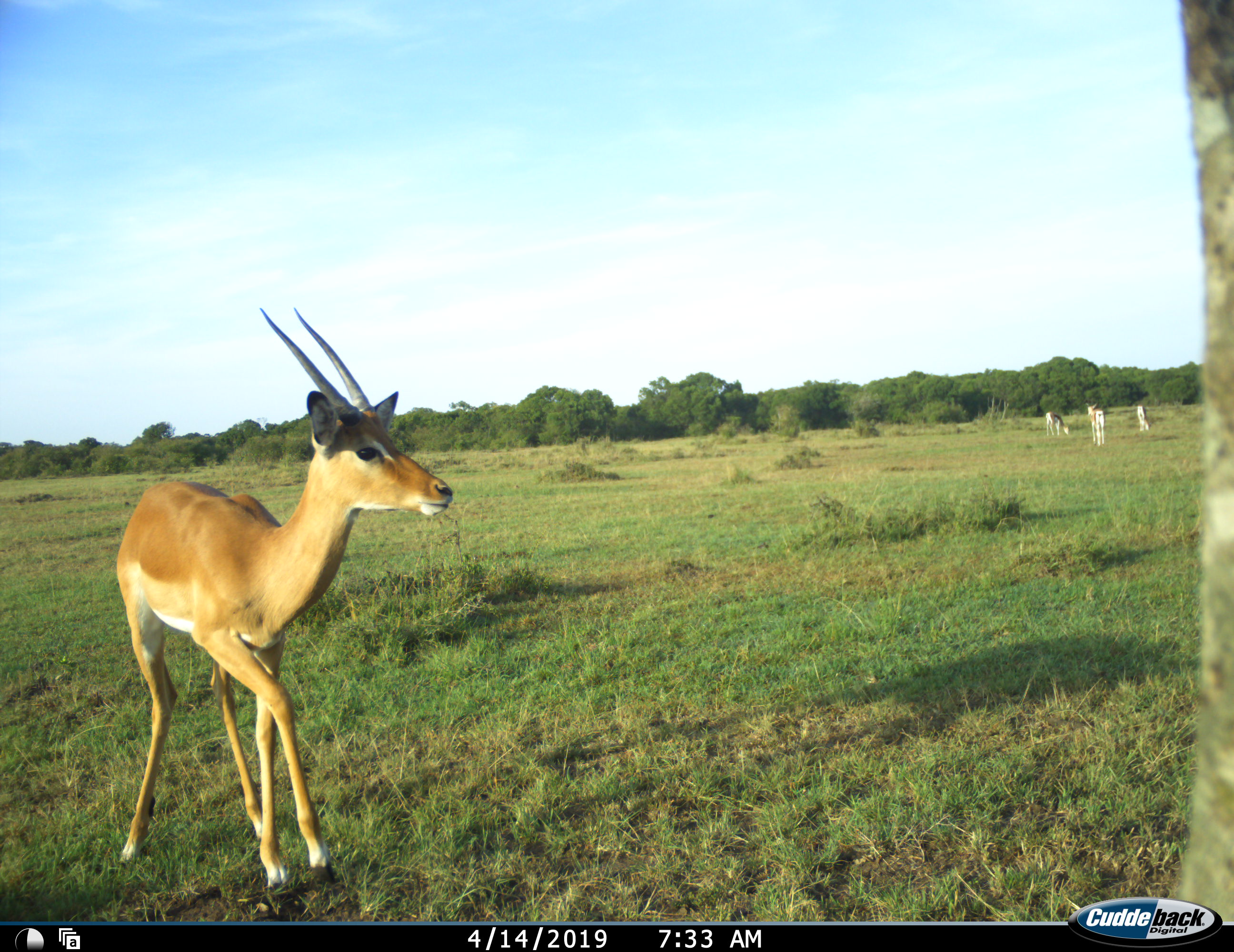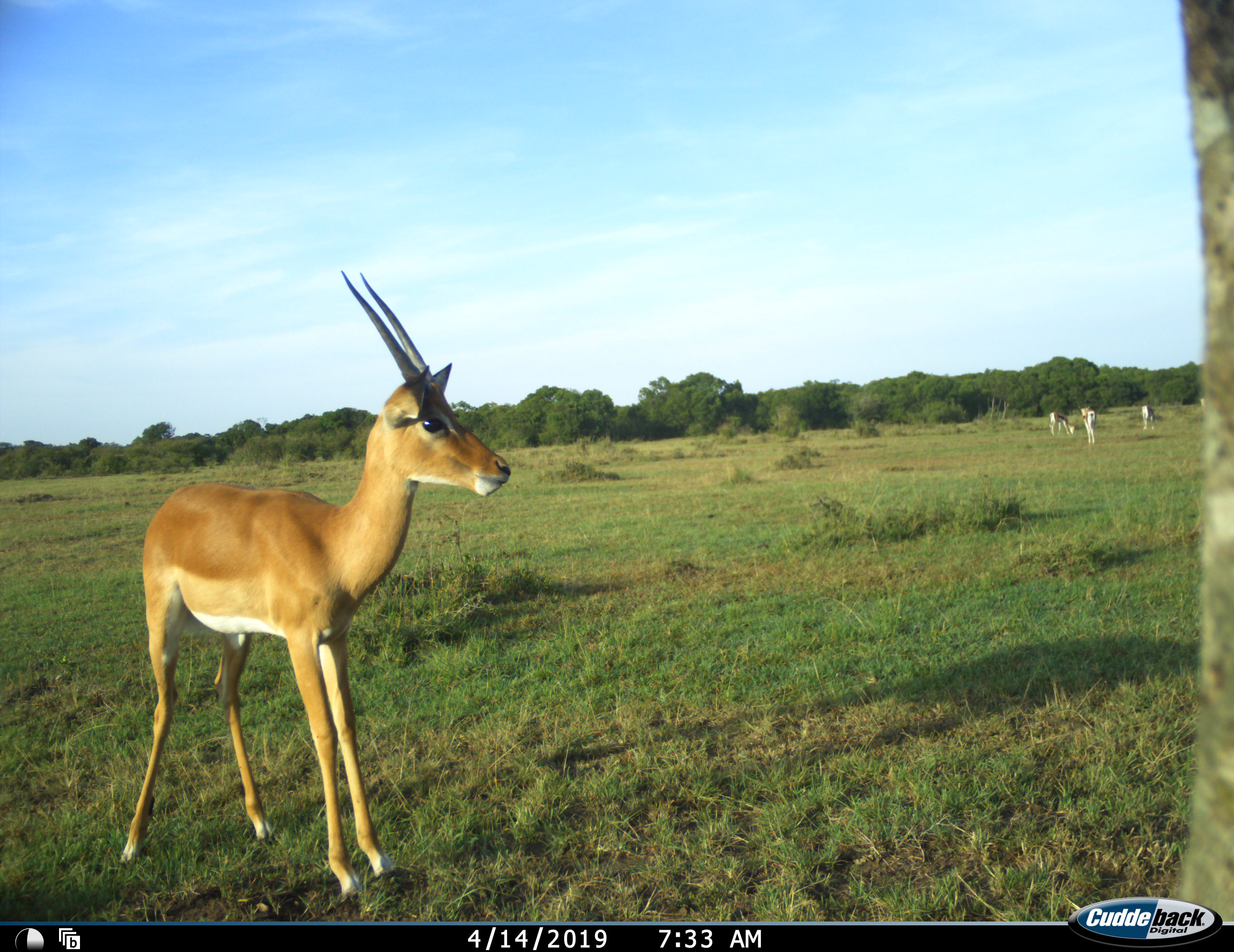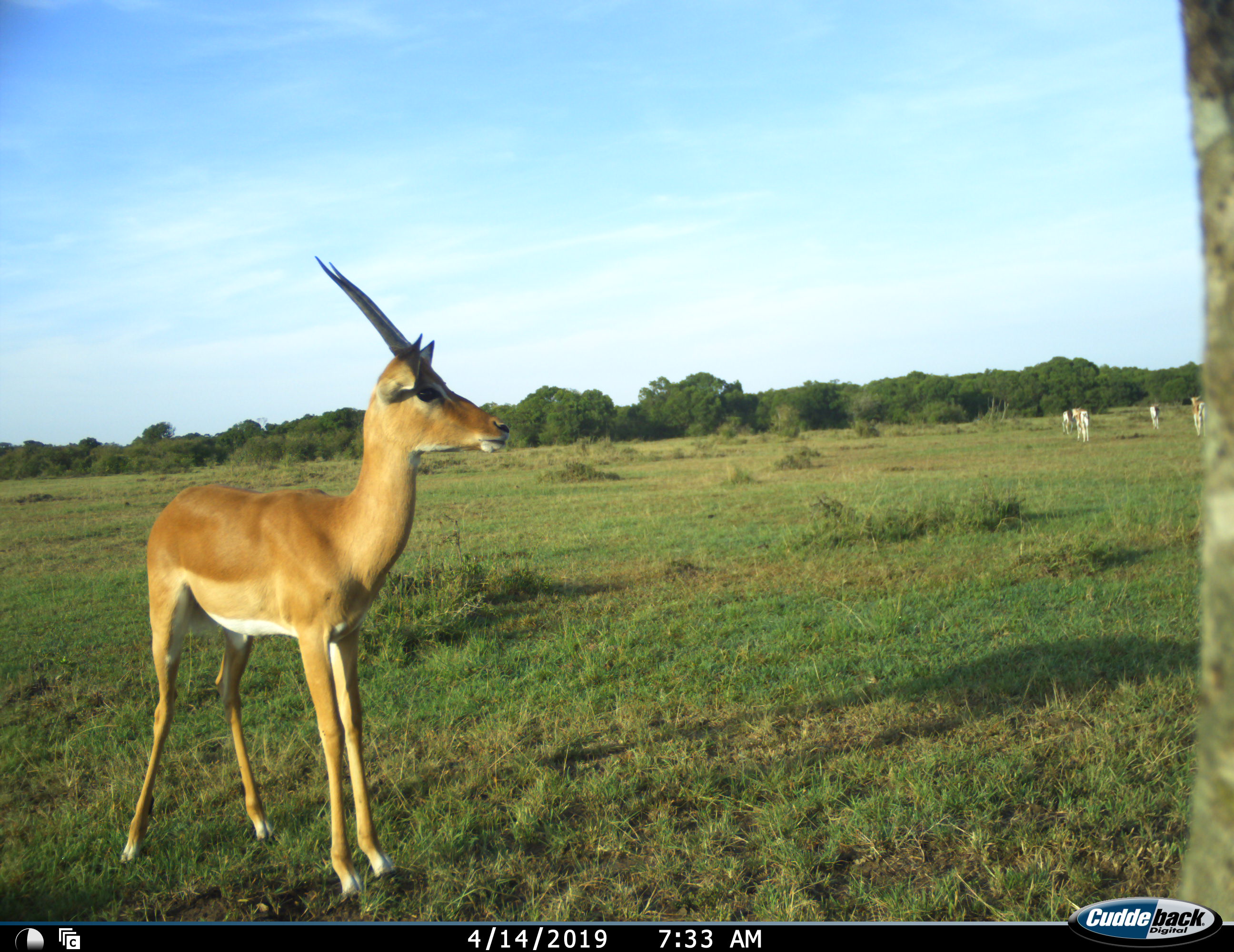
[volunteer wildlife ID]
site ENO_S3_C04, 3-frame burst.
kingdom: Animalia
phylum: Chordata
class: Mammalia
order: Artiodactyla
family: Bovidae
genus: Aepyceros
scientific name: Aepyceros melampus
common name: impala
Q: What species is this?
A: Impala (Aepyceros melampus).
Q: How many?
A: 1.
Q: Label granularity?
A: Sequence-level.